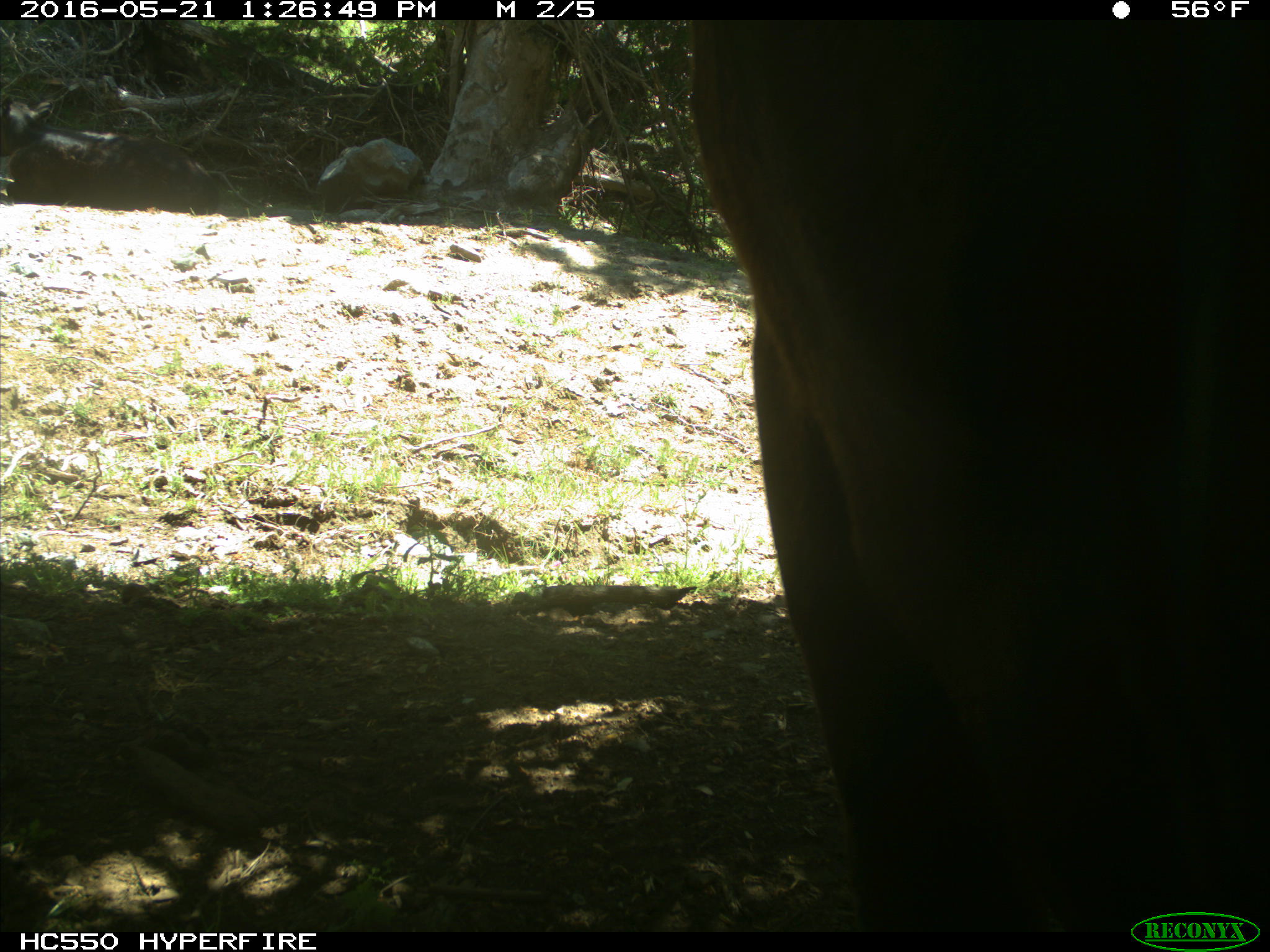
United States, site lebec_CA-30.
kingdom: Animalia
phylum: Chordata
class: Mammalia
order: Artiodactyla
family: Bovidae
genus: Bos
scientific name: Bos taurus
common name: domestic cow